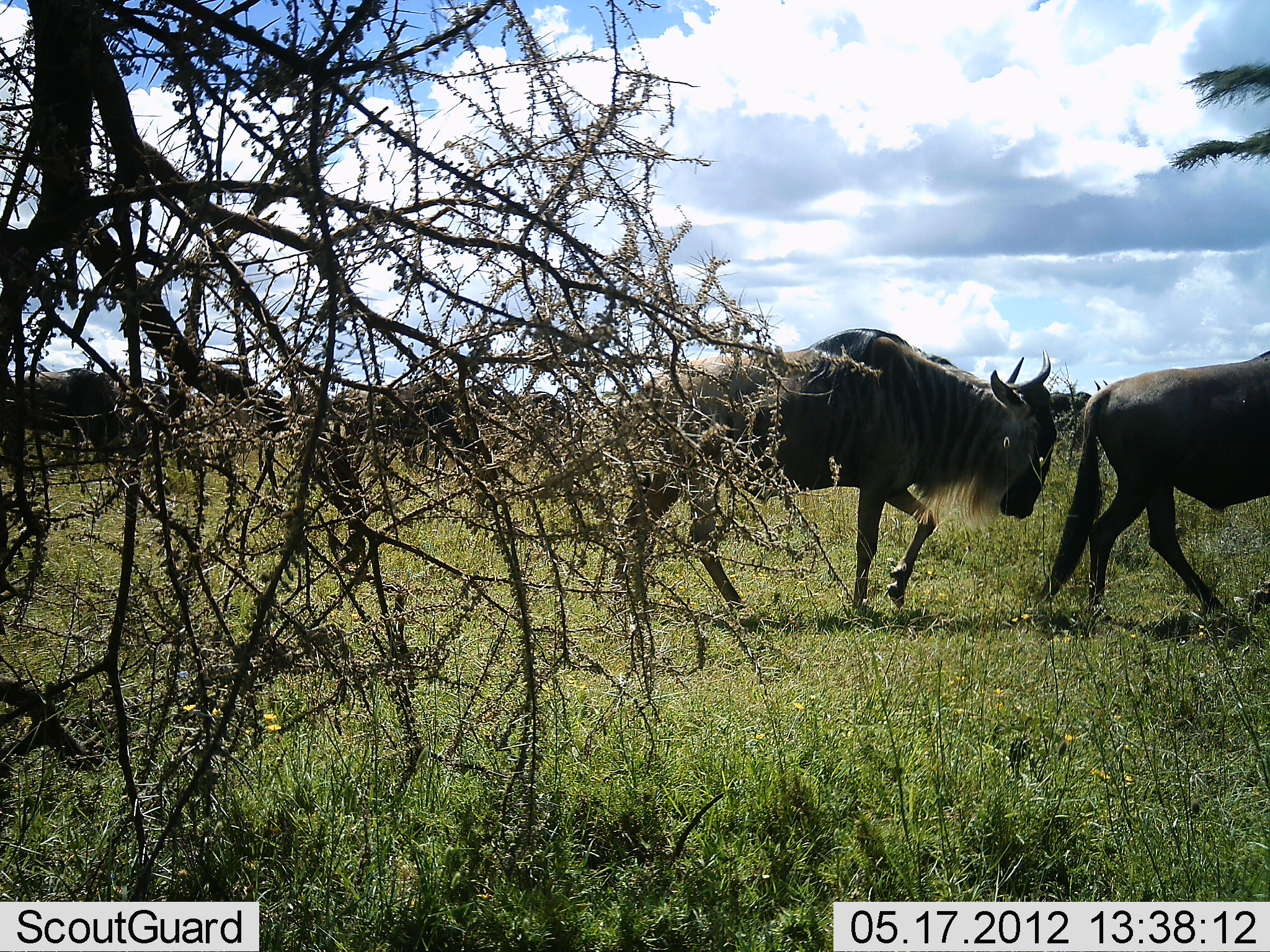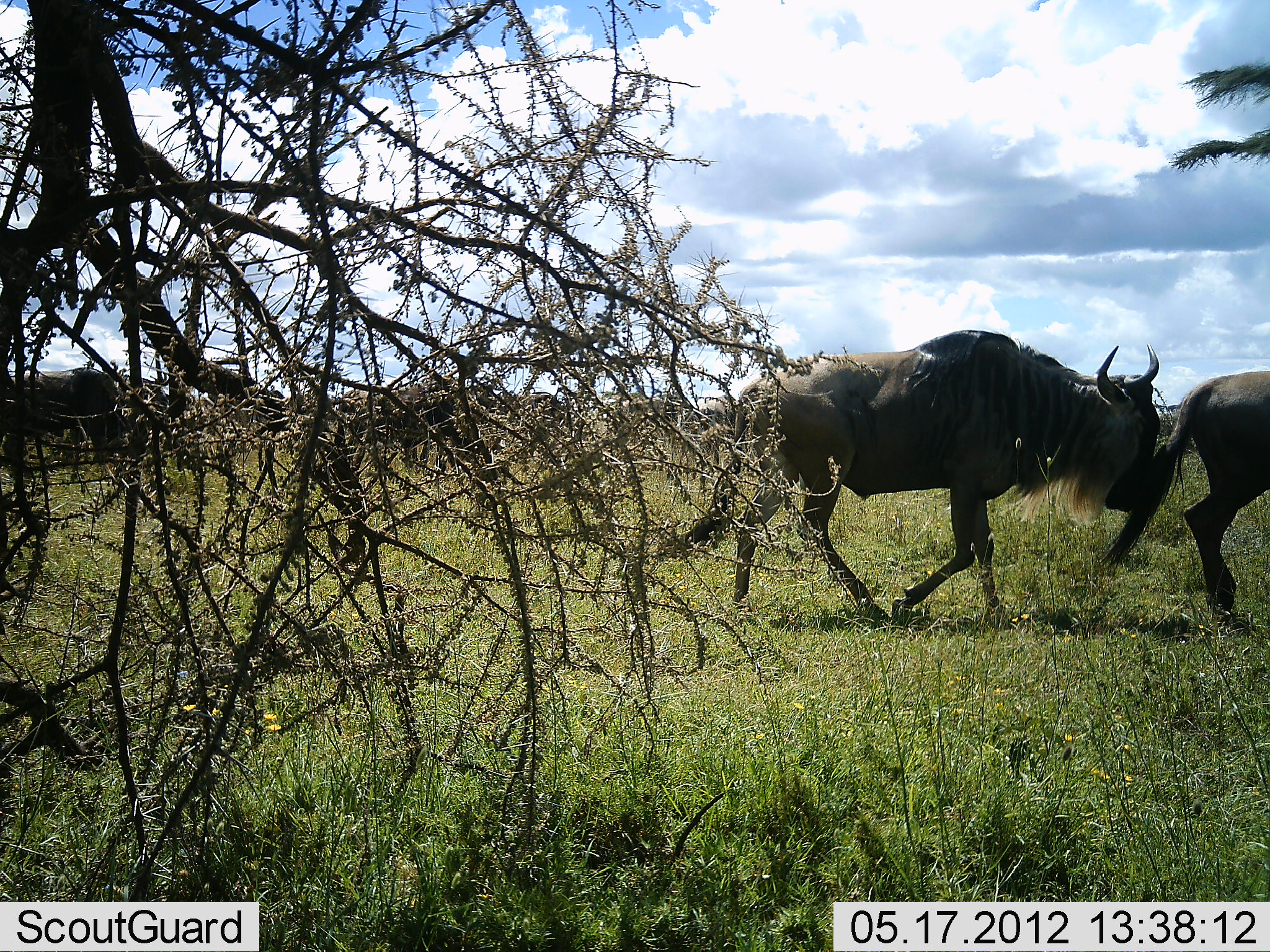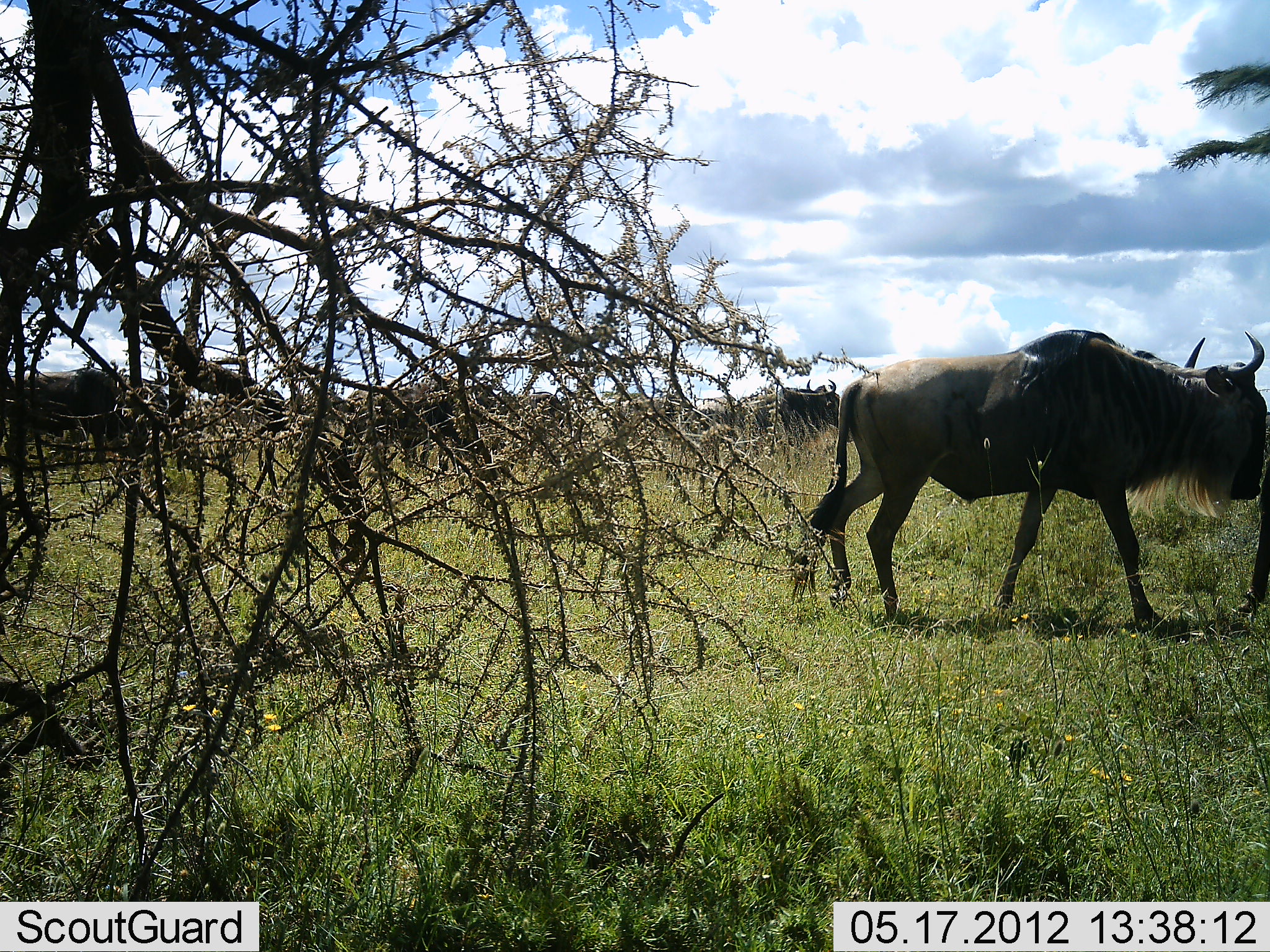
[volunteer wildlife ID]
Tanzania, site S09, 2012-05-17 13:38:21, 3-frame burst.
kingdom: Animalia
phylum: Chordata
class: Mammalia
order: Artiodactyla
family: Bovidae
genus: Connochaetes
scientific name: Connochaetes taurinus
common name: blue wildebeest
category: wildebeest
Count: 7.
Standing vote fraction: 10%.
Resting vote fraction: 0%.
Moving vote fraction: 100%.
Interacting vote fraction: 0%.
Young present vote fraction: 0%.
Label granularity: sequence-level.